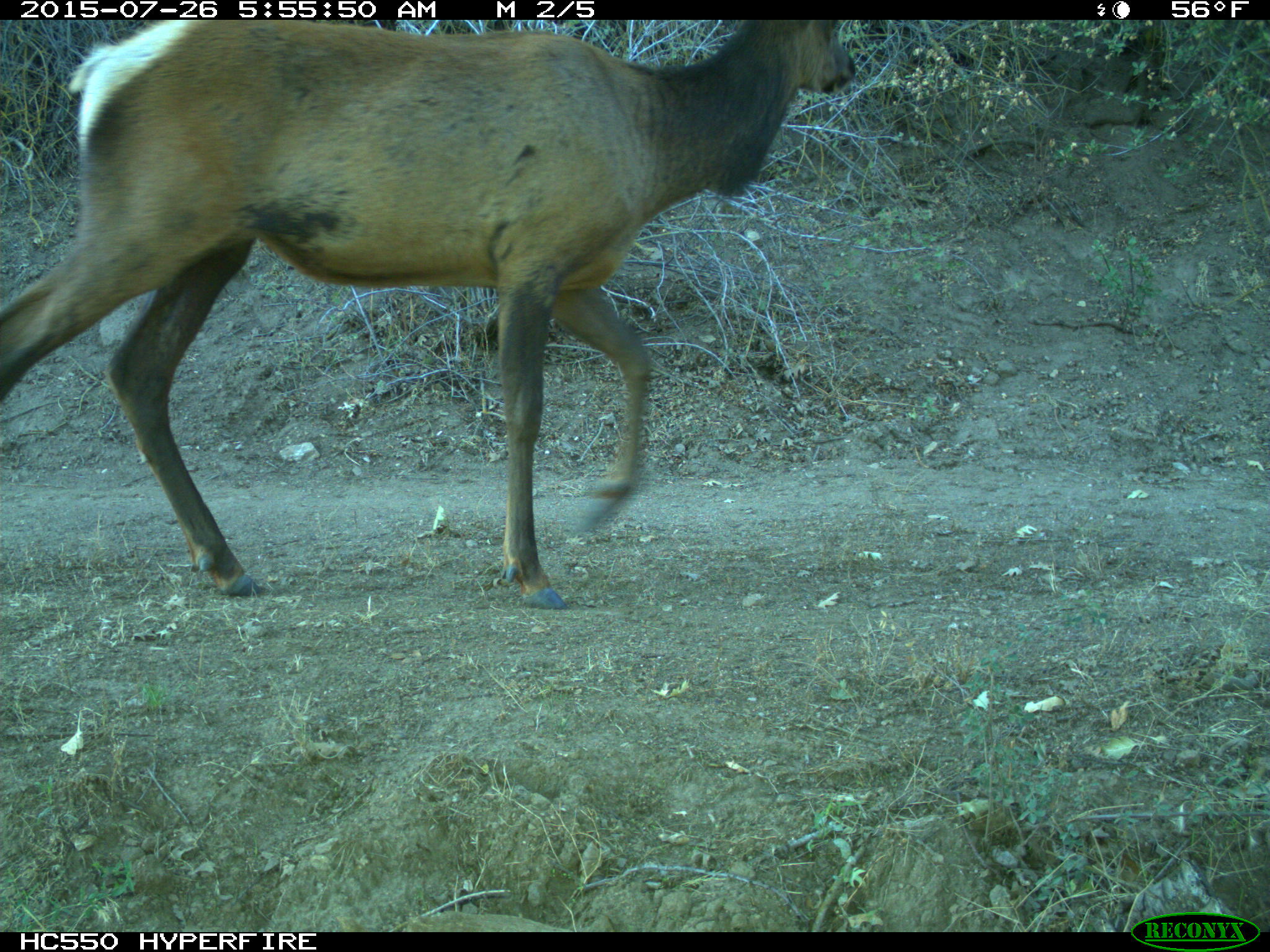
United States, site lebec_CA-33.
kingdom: Animalia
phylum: Chordata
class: Mammalia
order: Artiodactyla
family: Cervidae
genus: Cervus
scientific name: Cervus canadensis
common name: elk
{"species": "Cervus canadensis (elk)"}